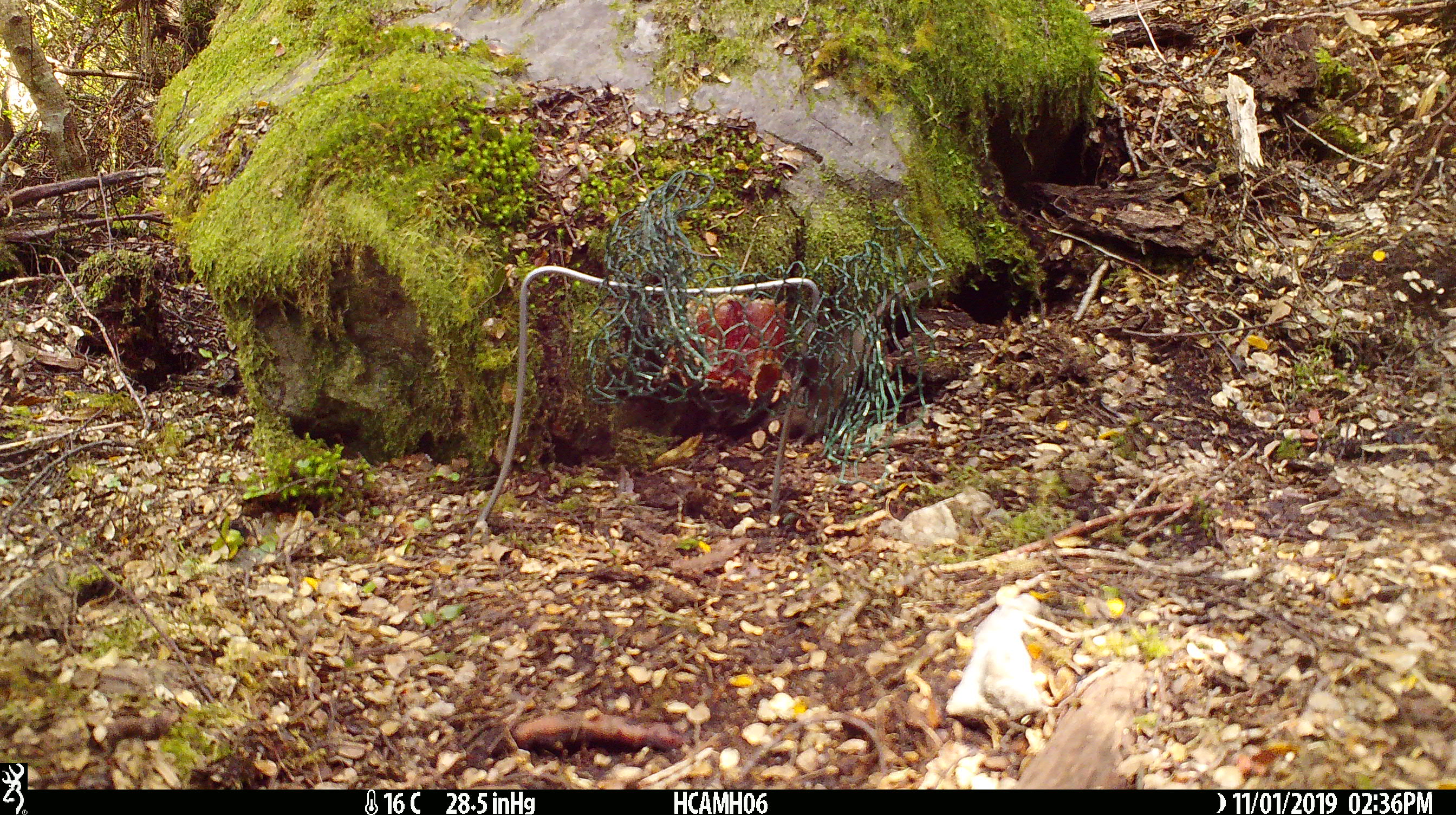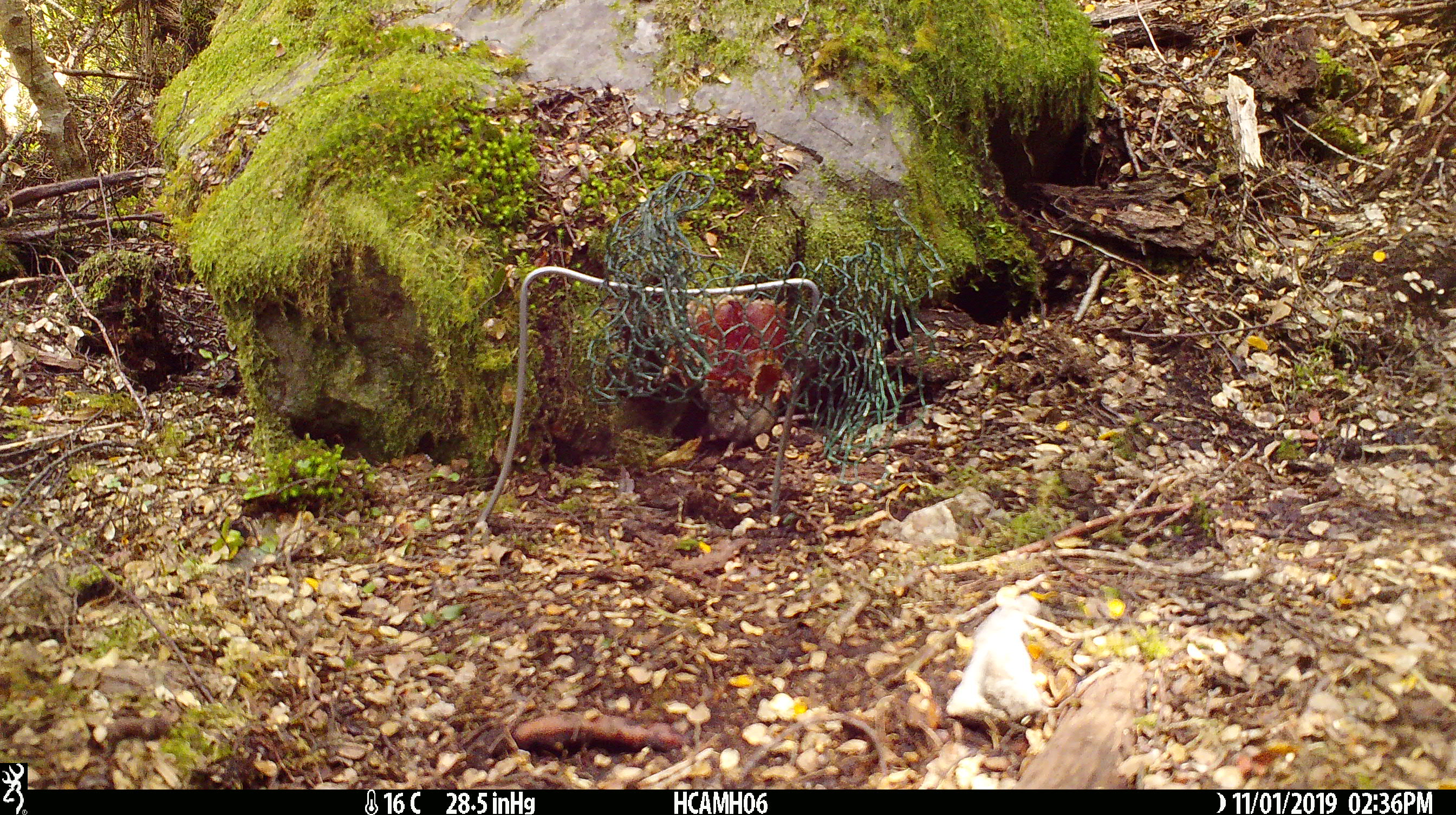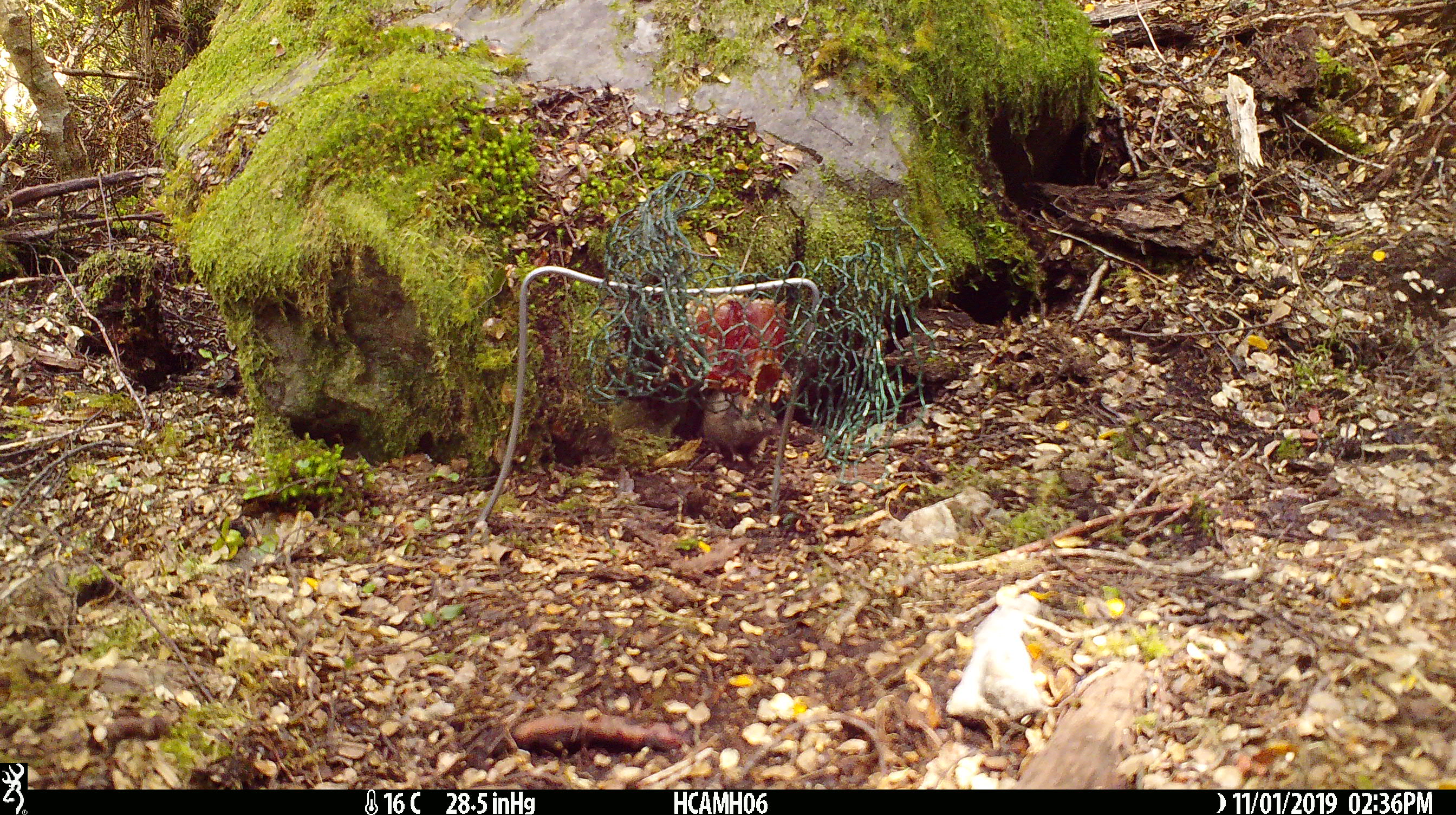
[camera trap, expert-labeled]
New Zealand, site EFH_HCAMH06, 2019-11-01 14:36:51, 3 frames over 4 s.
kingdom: Animalia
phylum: Chordata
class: Mammalia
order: Rodentia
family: Muridae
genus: Mus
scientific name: Mus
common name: mouse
Mouse (Mus).